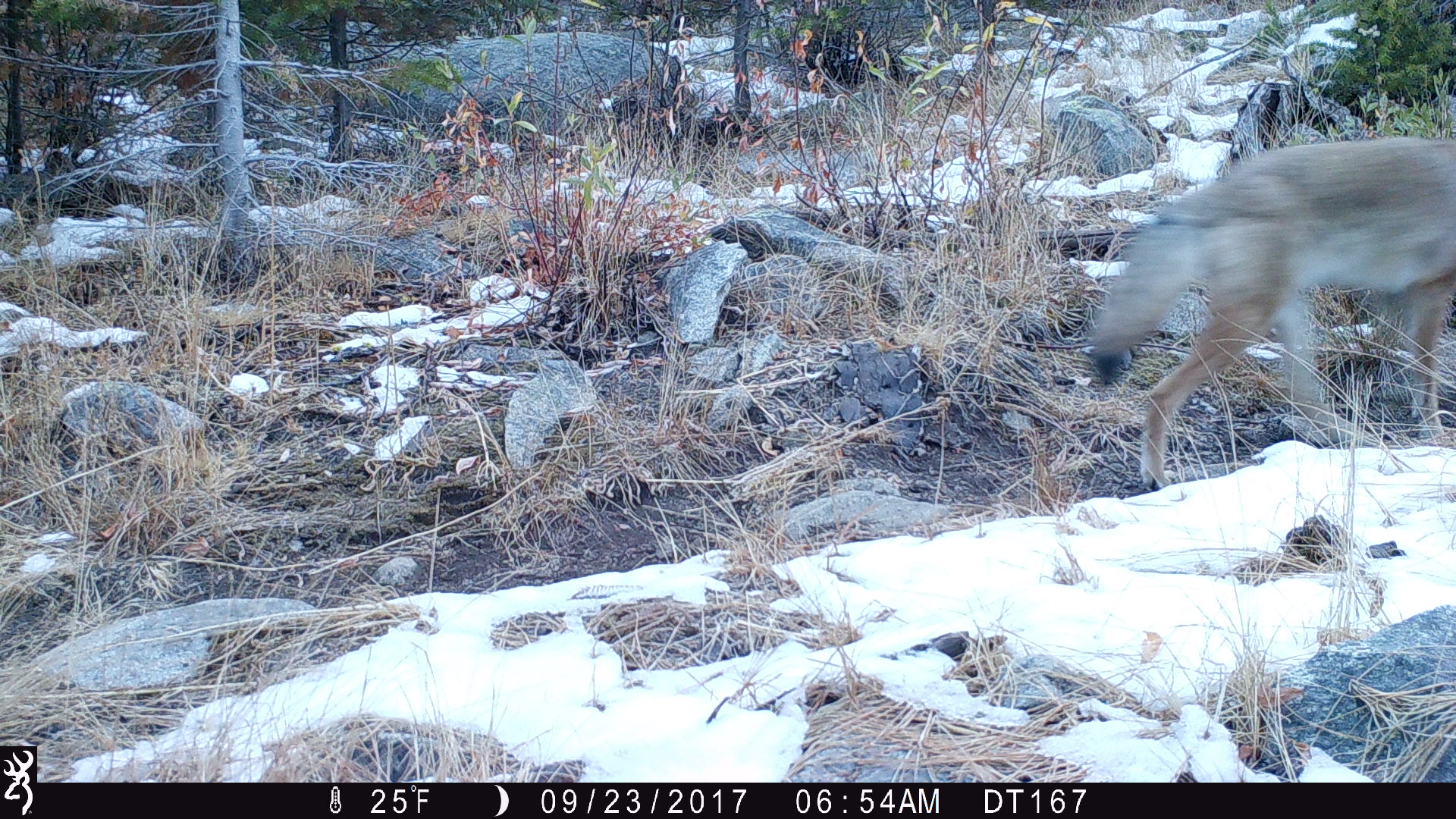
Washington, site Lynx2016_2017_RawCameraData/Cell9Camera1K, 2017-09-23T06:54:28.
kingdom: Animalia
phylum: Chordata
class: Mammalia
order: Carnivora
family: Canidae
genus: Canis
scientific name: Canis latrans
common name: coyote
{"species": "Canis latrans (coyote)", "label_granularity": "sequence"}